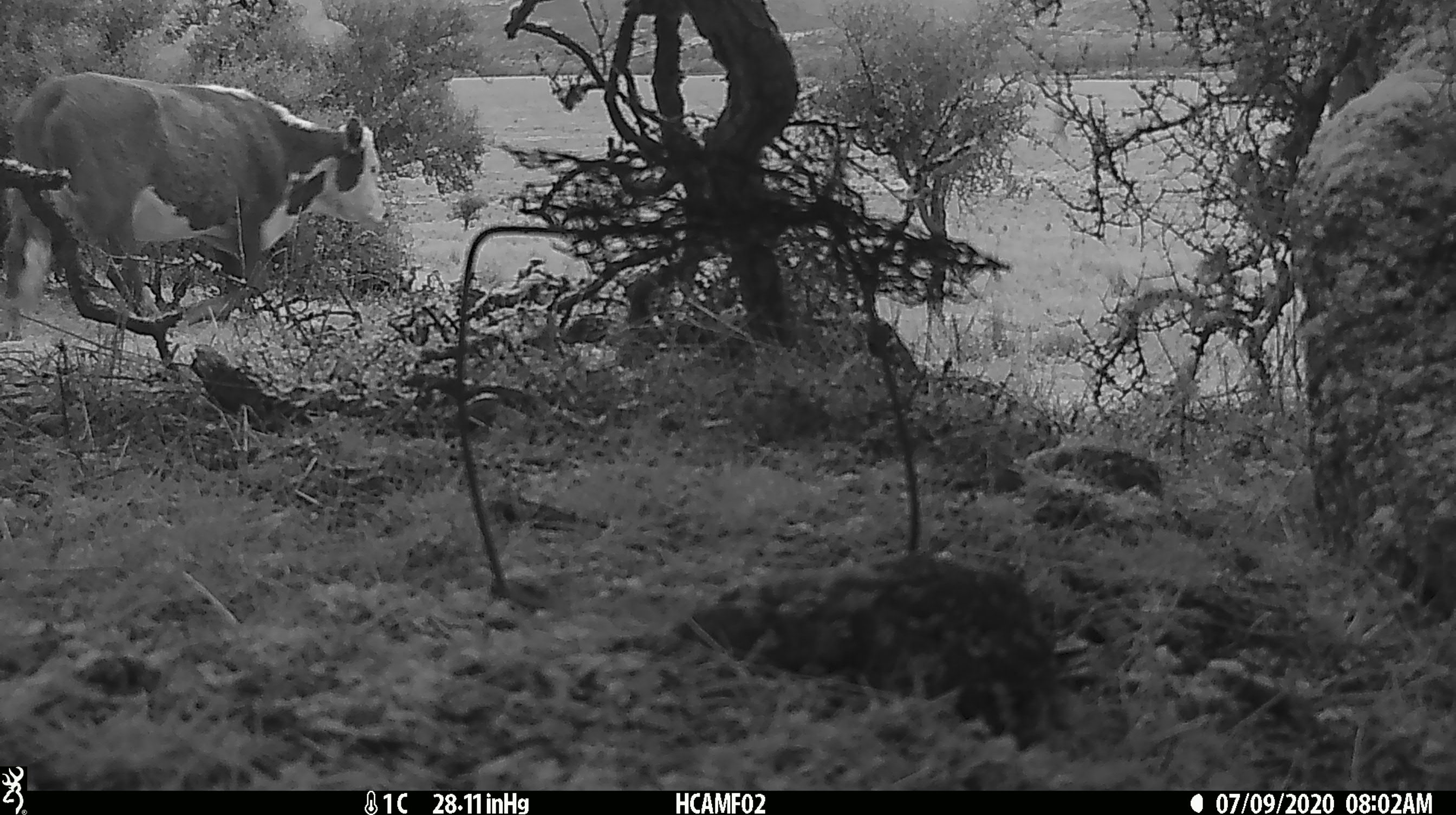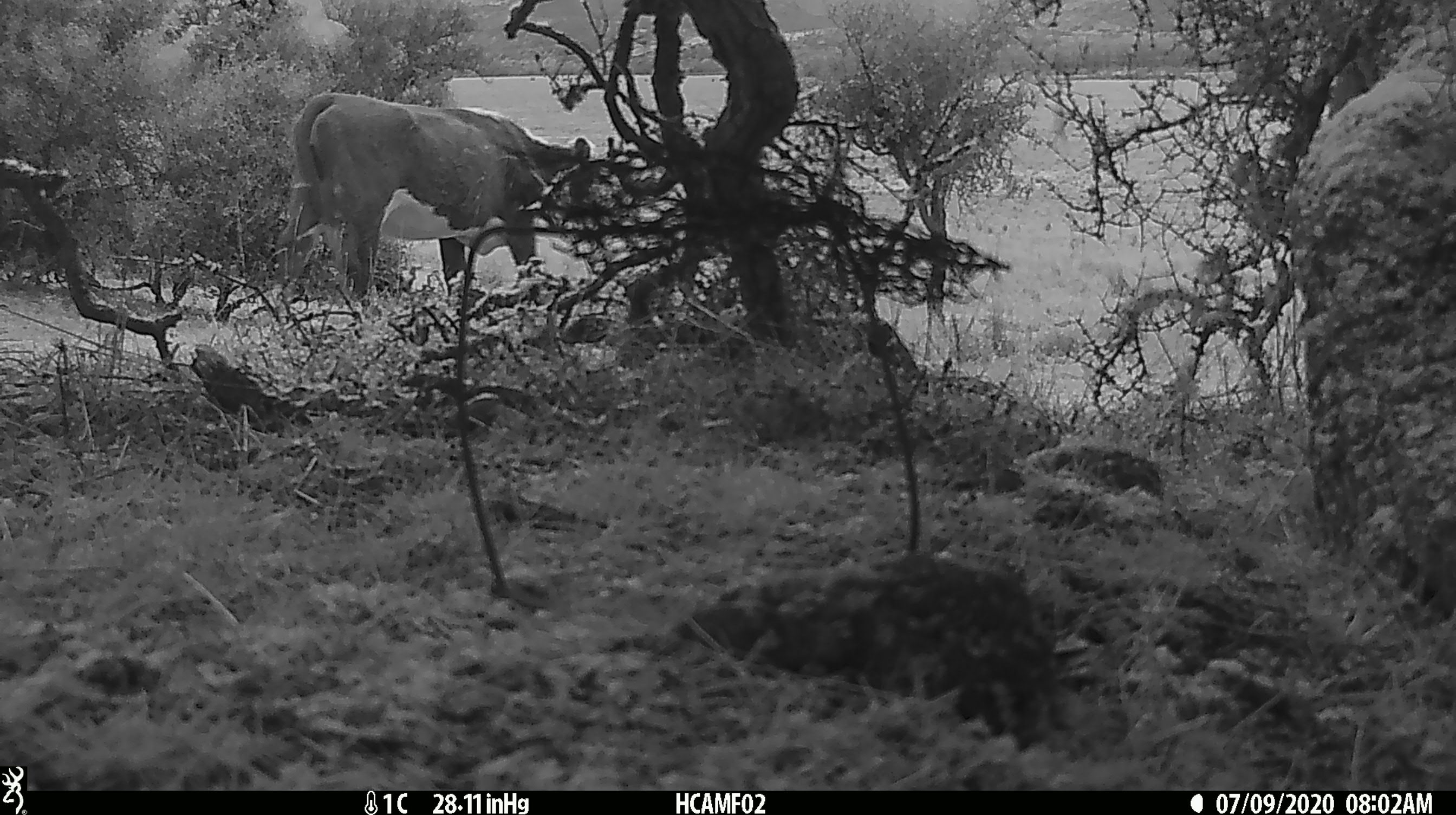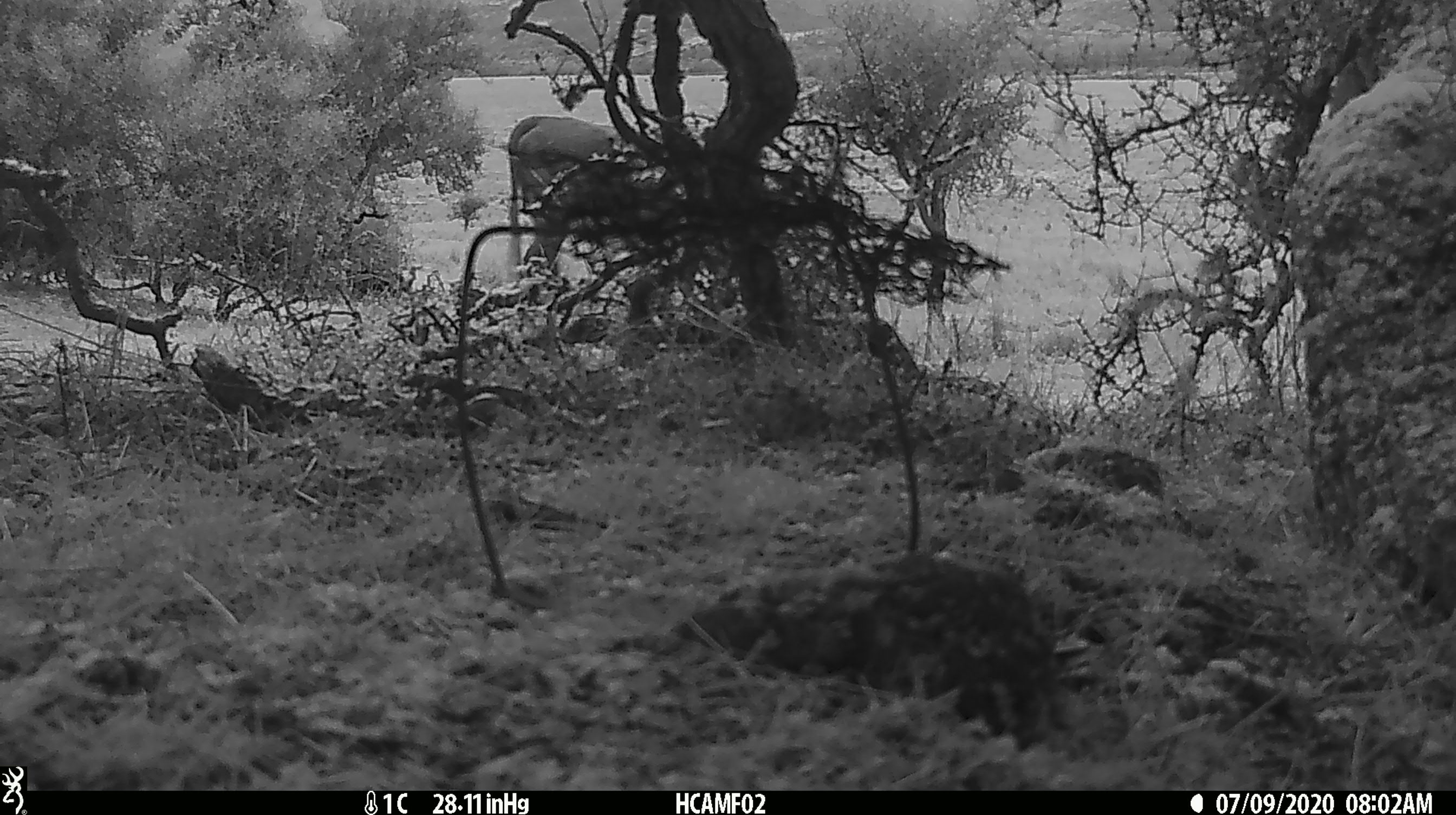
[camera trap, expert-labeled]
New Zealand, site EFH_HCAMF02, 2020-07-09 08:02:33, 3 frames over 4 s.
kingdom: Animalia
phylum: Chordata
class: Mammalia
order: Artiodactyla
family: Bovidae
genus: Bos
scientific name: Bos taurus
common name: domestic cow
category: cow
Cow (domestic cow) (Bos taurus).